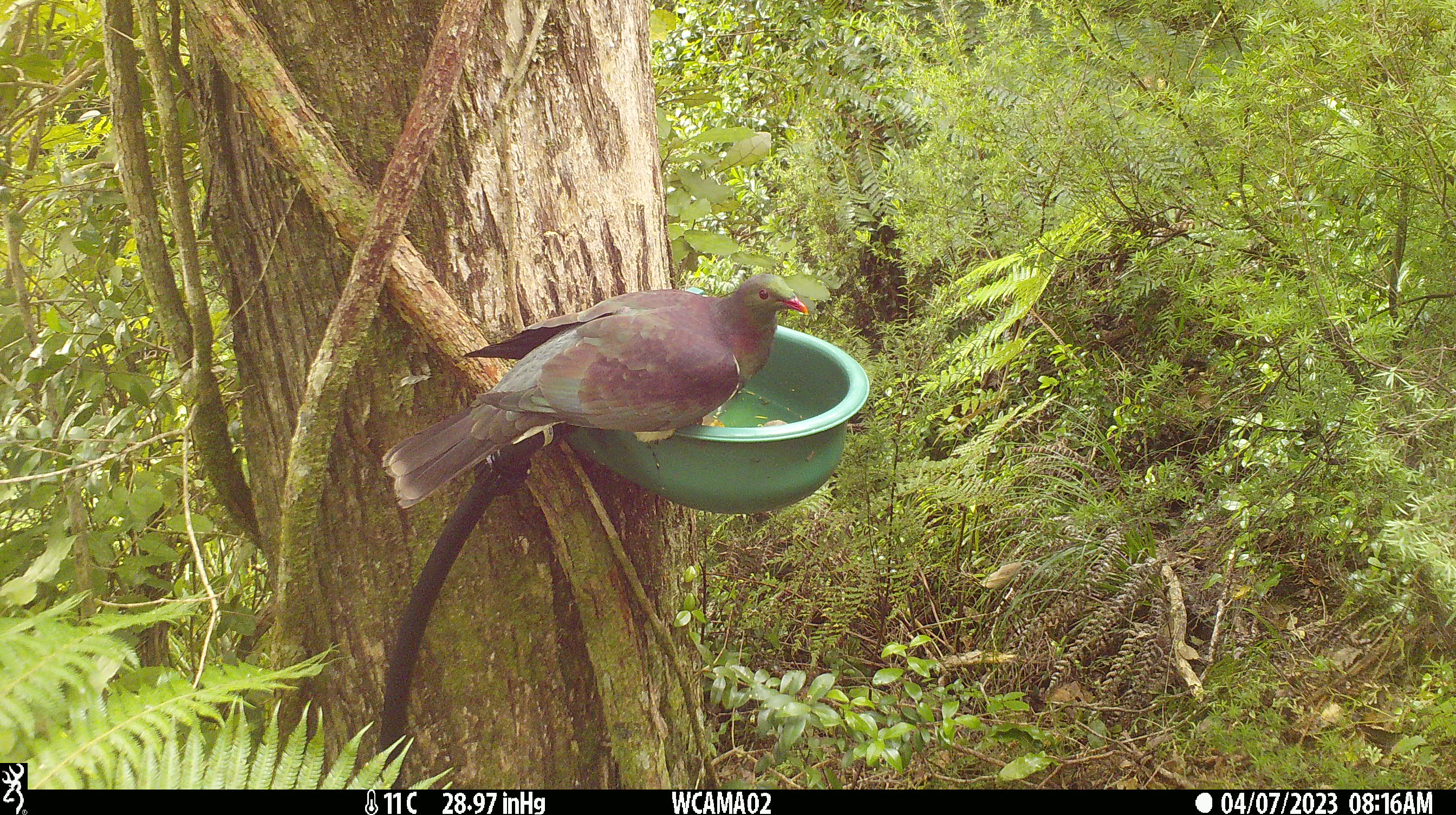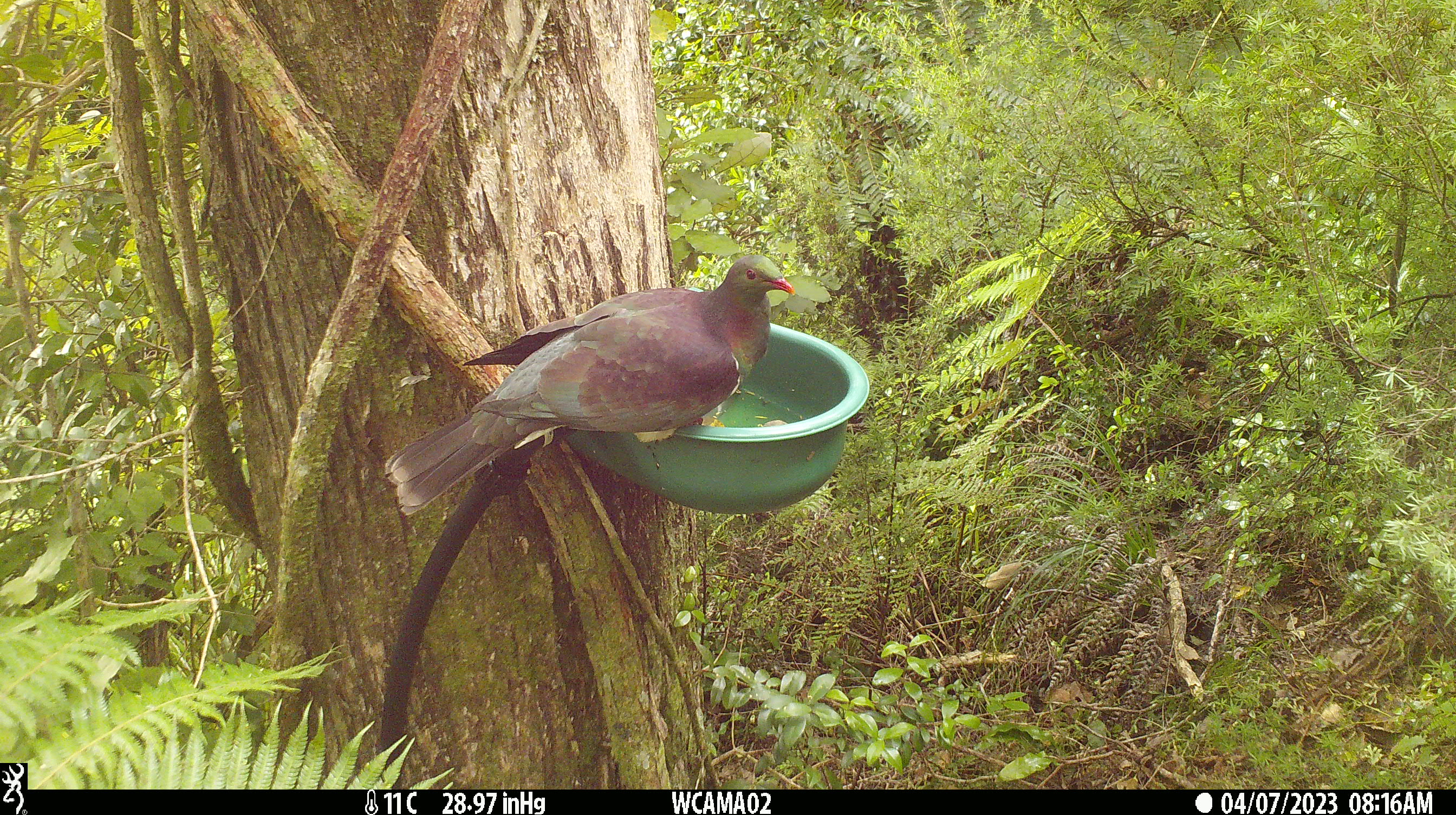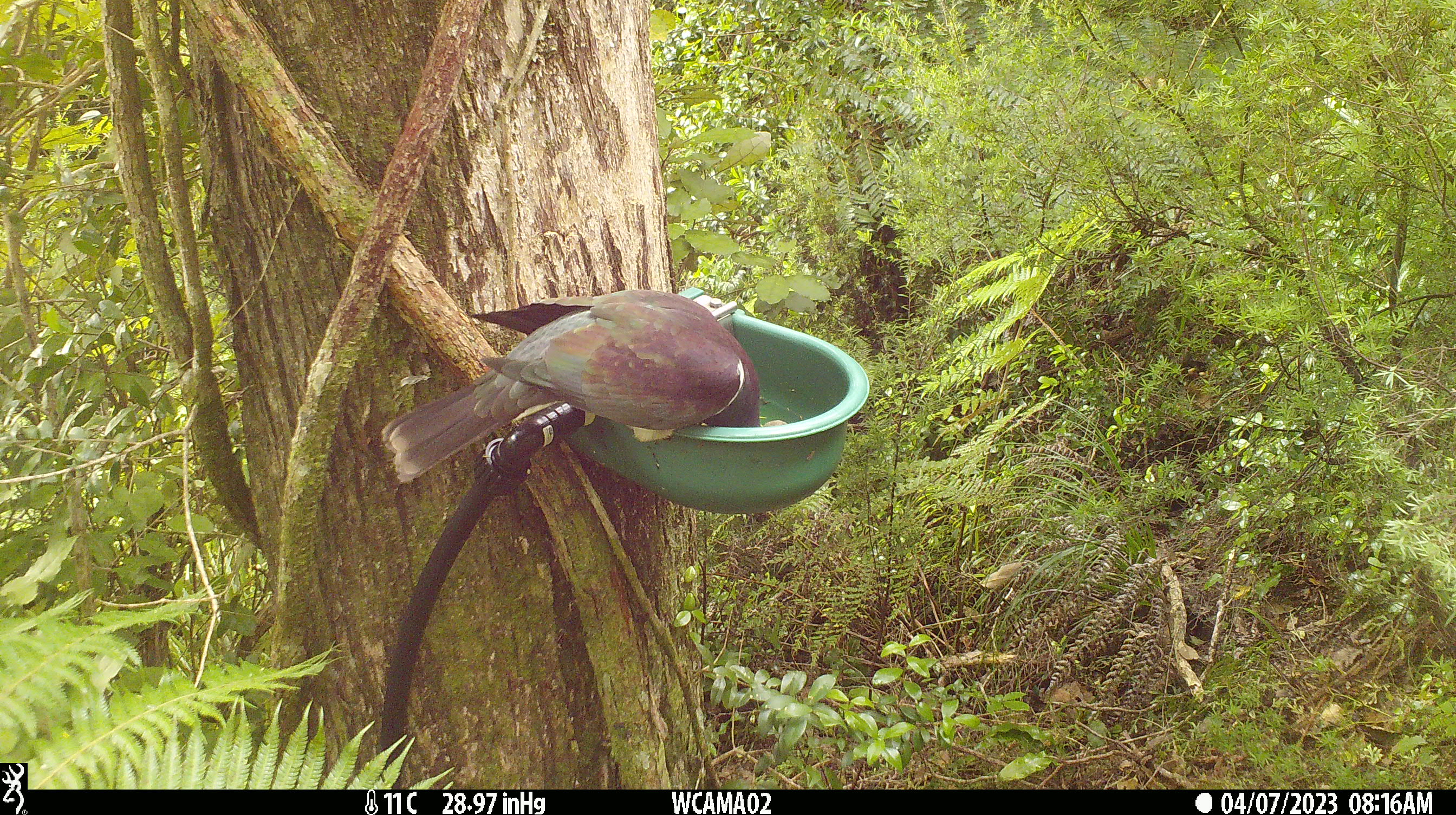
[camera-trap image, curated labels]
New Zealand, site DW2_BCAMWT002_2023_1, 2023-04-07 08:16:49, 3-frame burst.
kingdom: Animalia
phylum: Chordata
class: Aves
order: Columbiformes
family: Columbidae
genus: Hemiphaga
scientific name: Hemiphaga novaeseelandiae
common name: new zealand pigeon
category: kereru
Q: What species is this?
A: Kereru (new zealand pigeon) (Hemiphaga novaeseelandiae).